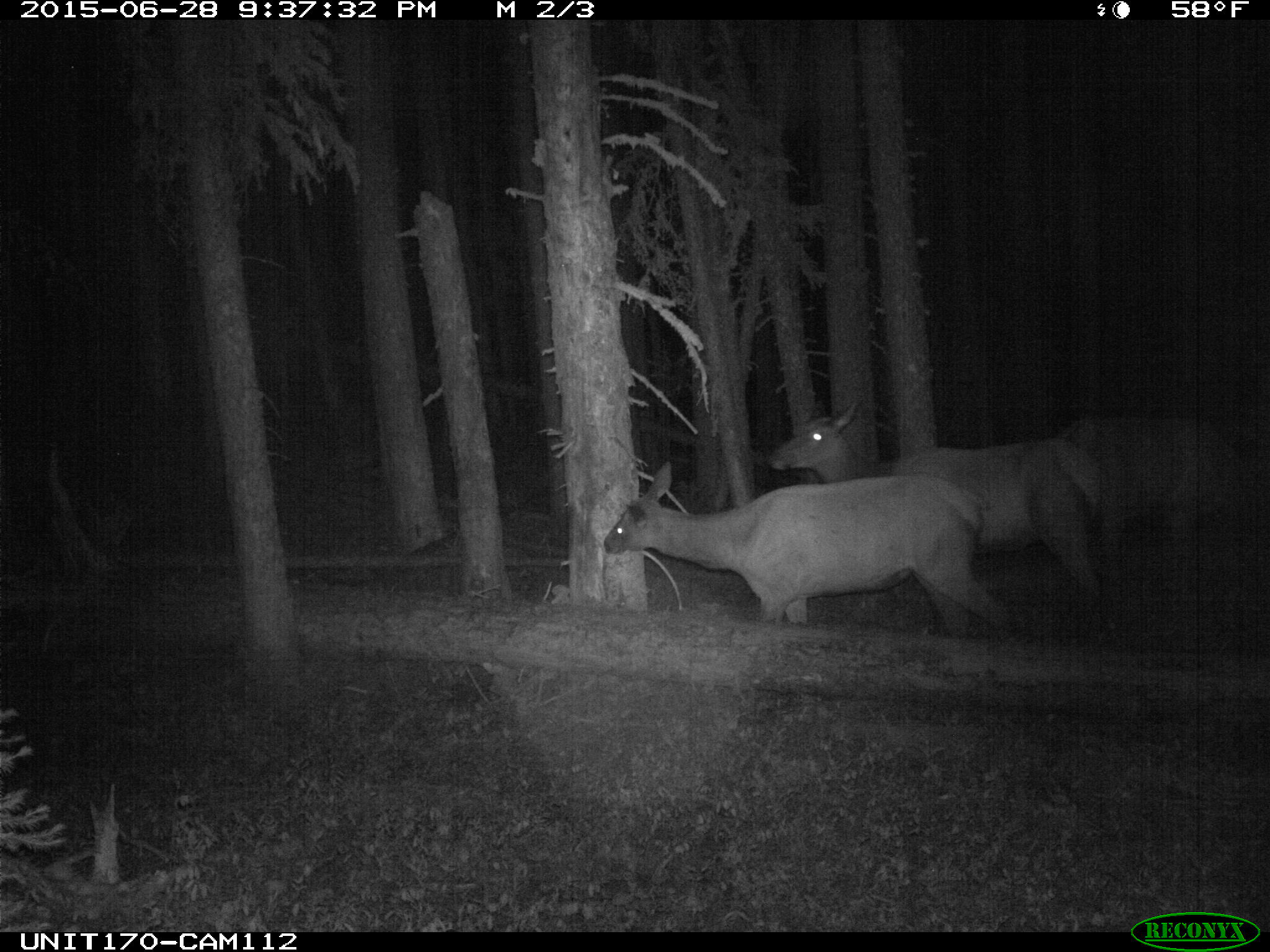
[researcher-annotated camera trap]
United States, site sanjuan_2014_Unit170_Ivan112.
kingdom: Animalia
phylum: Chordata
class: Mammalia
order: Artiodactyla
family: Cervidae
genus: Cervus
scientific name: Cervus elaphus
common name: red deer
Cervus elaphus (red deer).